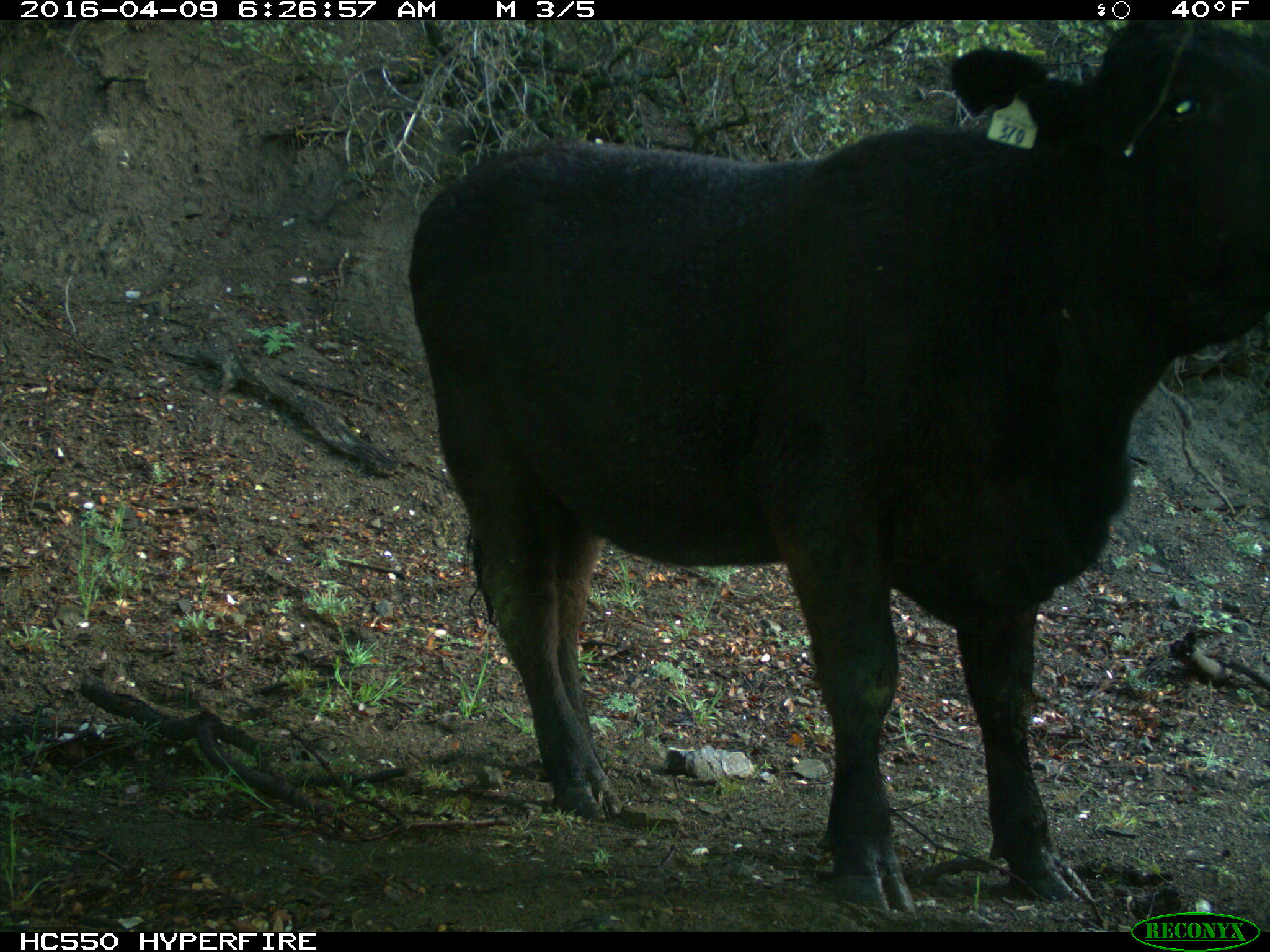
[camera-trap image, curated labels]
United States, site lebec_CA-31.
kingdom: Animalia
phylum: Chordata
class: Mammalia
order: Artiodactyla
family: Bovidae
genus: Bos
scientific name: Bos taurus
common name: domestic cow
Bos taurus (domestic cow).